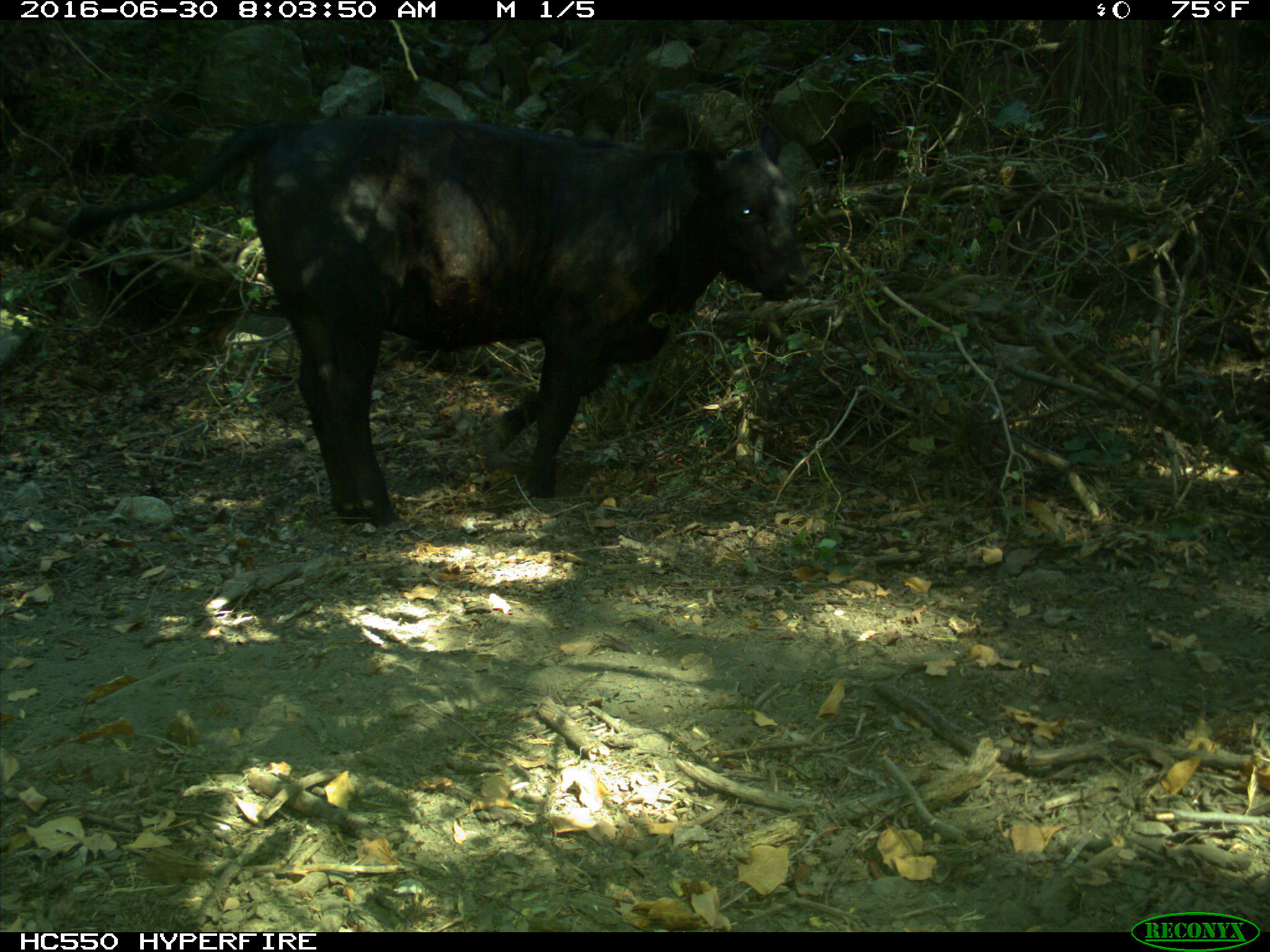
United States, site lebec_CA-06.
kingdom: Animalia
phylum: Chordata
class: Mammalia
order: Artiodactyla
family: Bovidae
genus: Bos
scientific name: Bos taurus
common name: domestic cow